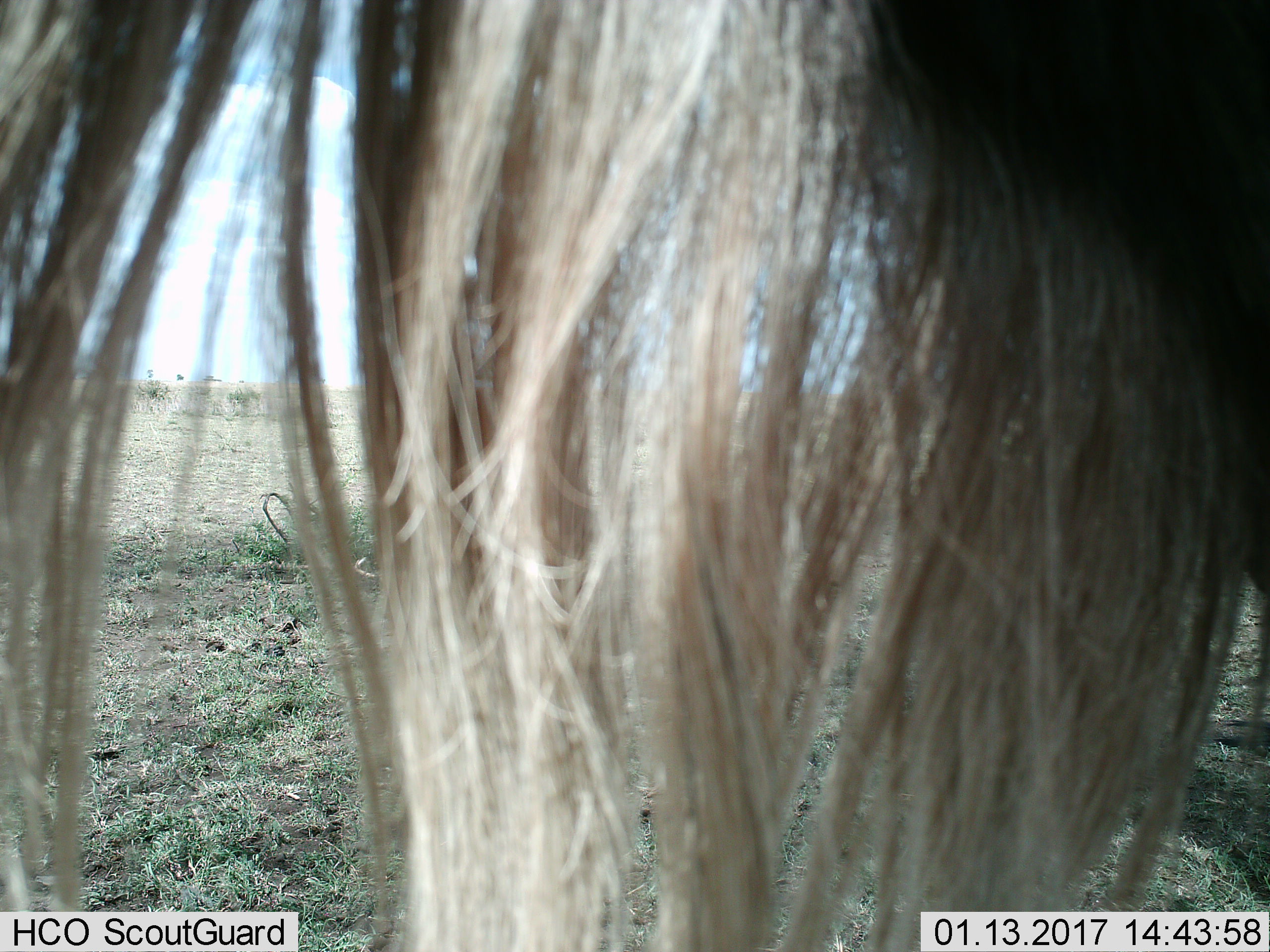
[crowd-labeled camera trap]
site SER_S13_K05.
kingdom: Animalia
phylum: Chordata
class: Mammalia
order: Artiodactyla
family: Bovidae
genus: Connochaetes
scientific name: Connochaetes taurinus taurinus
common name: blue wildebeest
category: wildebeestblue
Wildebeestblue (blue wildebeest) (Connochaetes taurinus taurinus), count 1. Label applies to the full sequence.